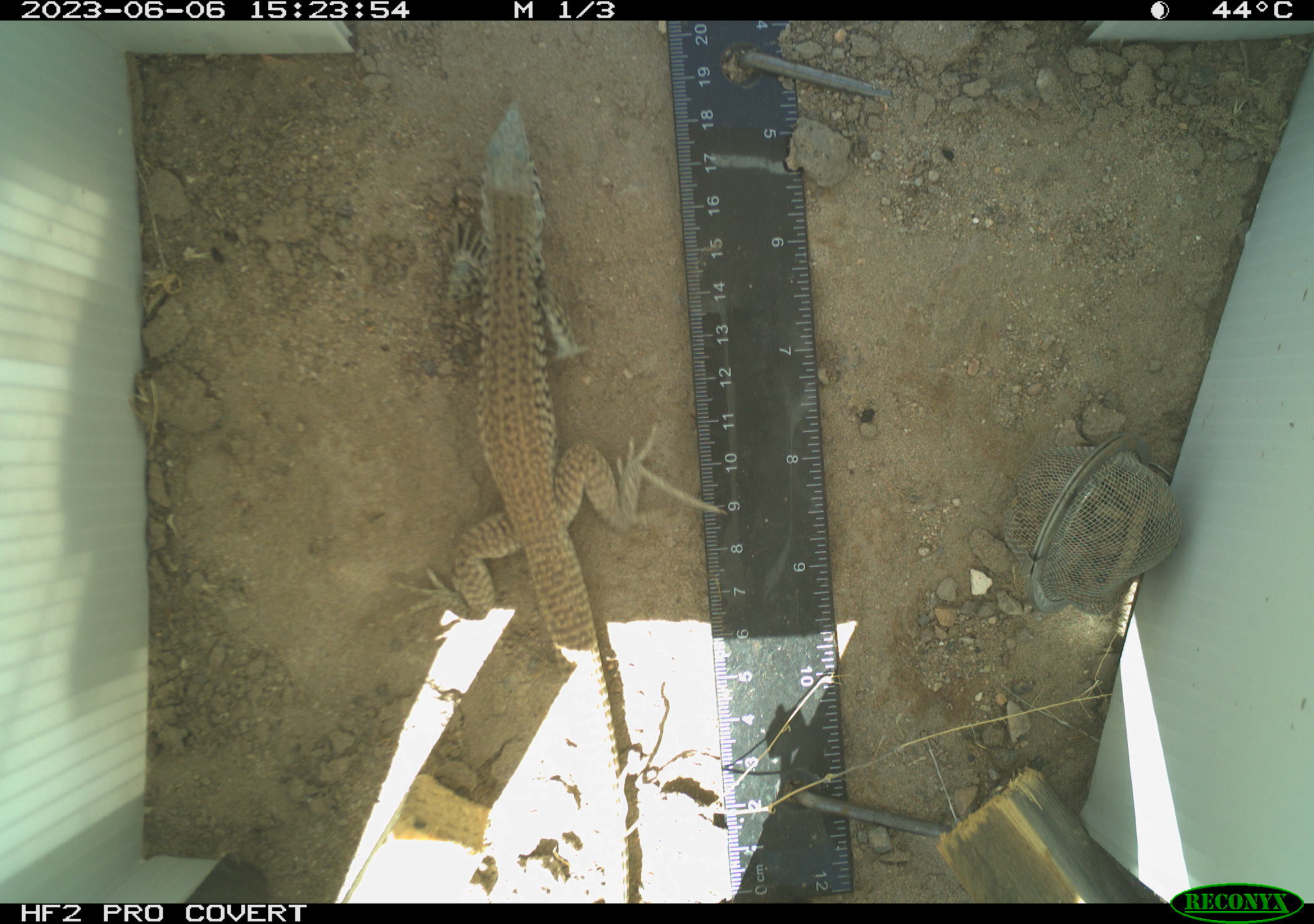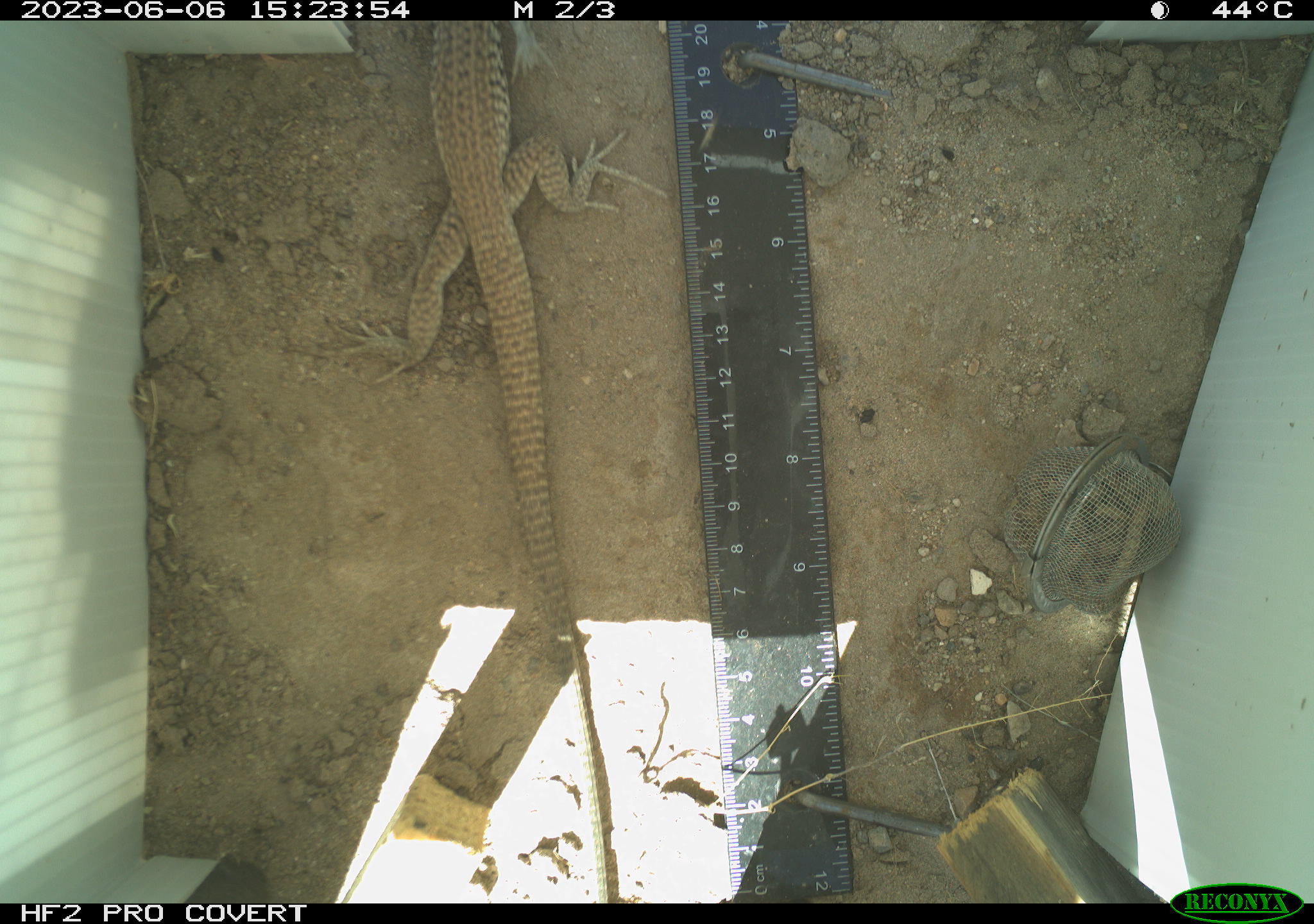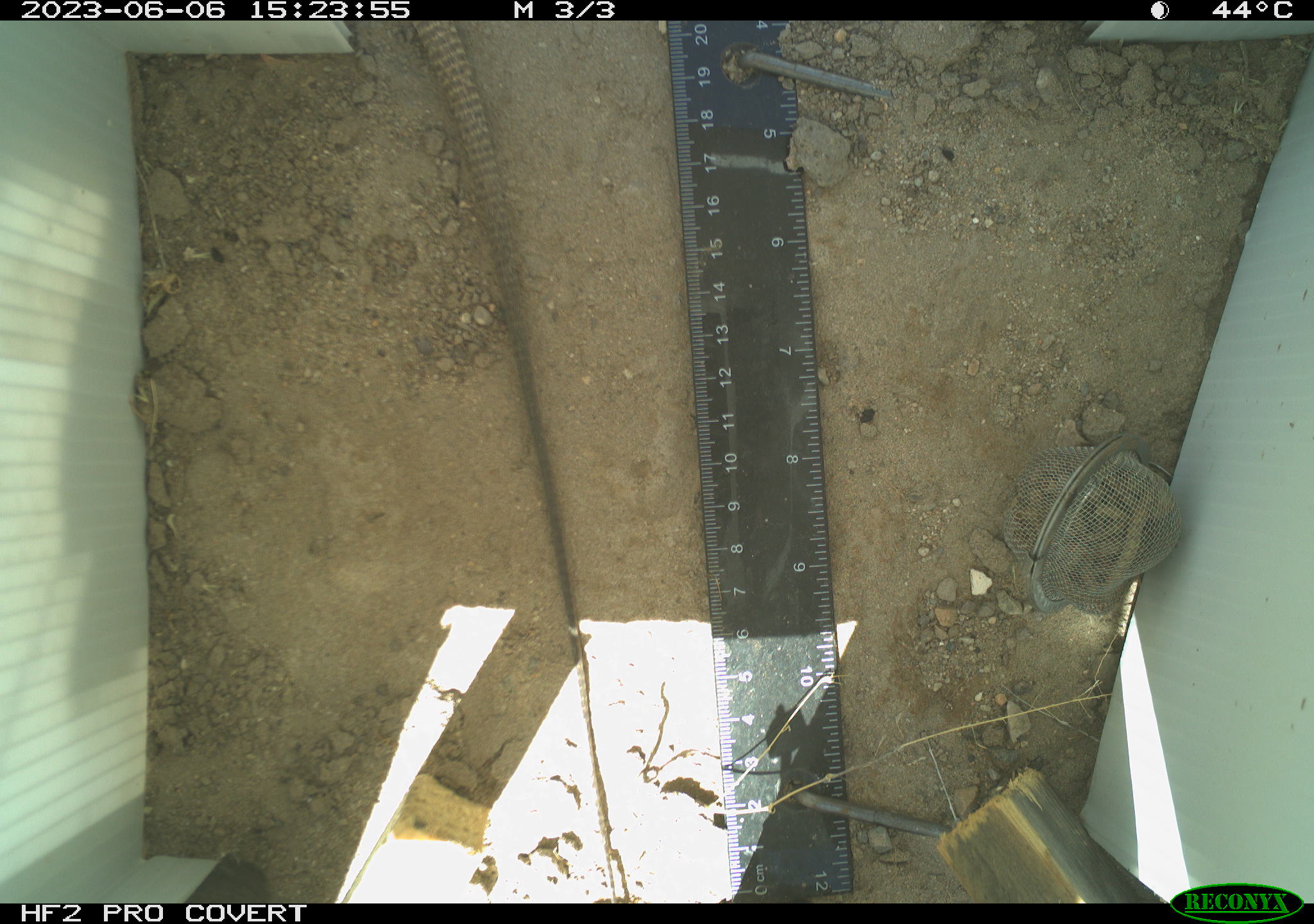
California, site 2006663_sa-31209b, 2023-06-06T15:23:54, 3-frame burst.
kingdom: Animalia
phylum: Chordata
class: Reptilia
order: Squamata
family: Teiidae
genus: Aspidoscelis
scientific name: Aspidoscelis tigris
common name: western whiptail